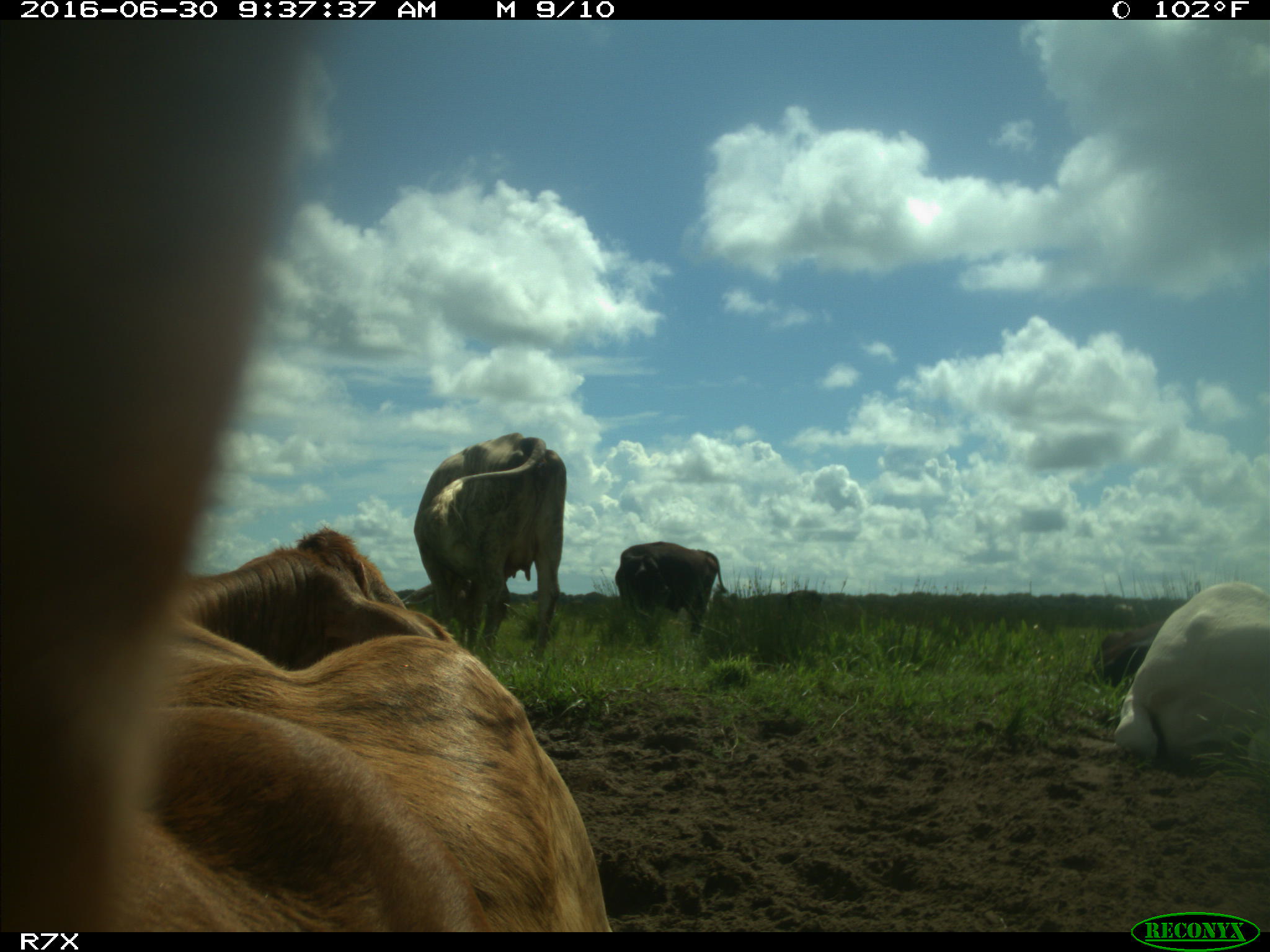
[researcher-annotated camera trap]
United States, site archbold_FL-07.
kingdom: Animalia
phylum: Chordata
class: Mammalia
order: Artiodactyla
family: Bovidae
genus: Bos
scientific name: Bos taurus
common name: domestic cow